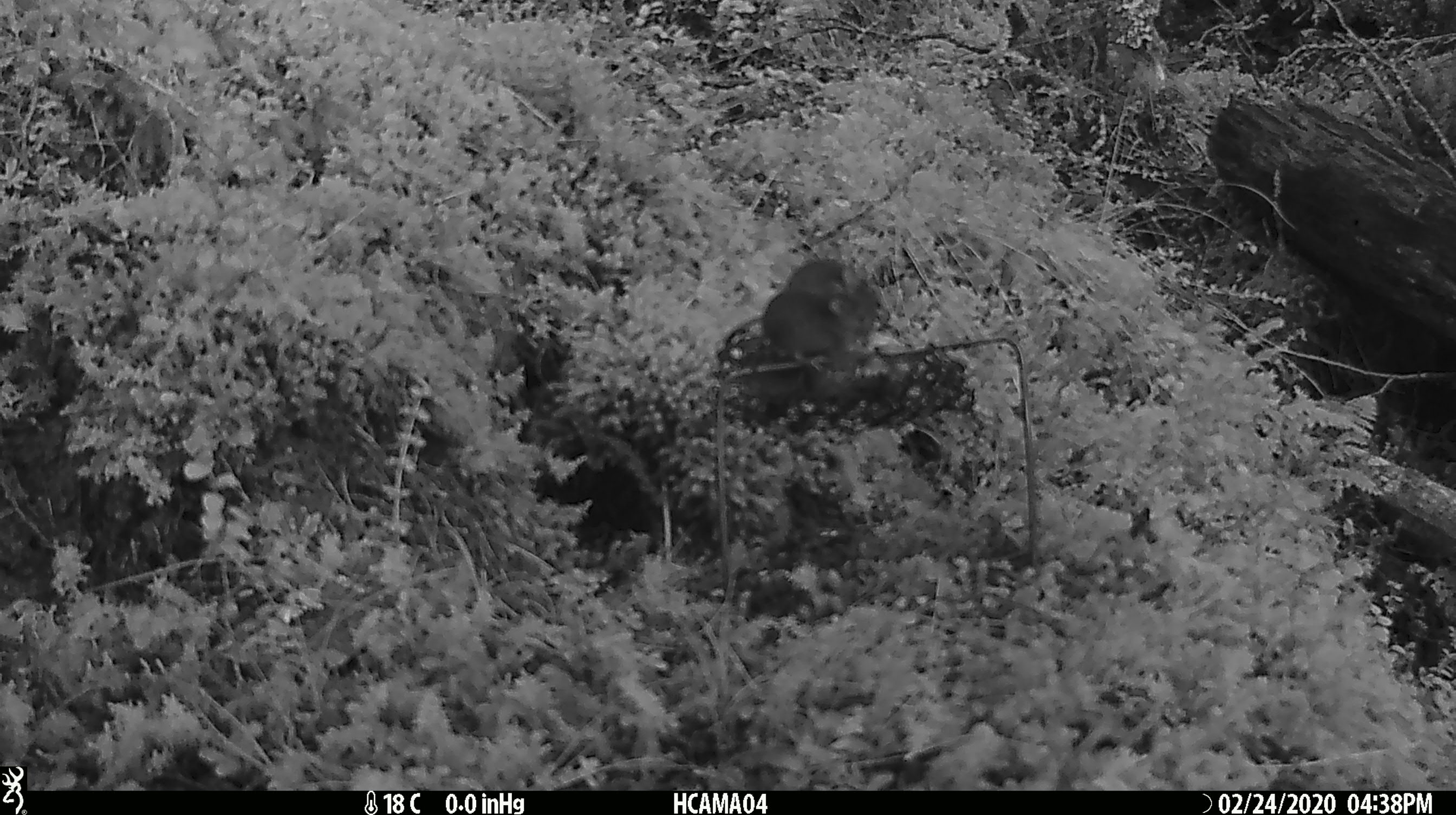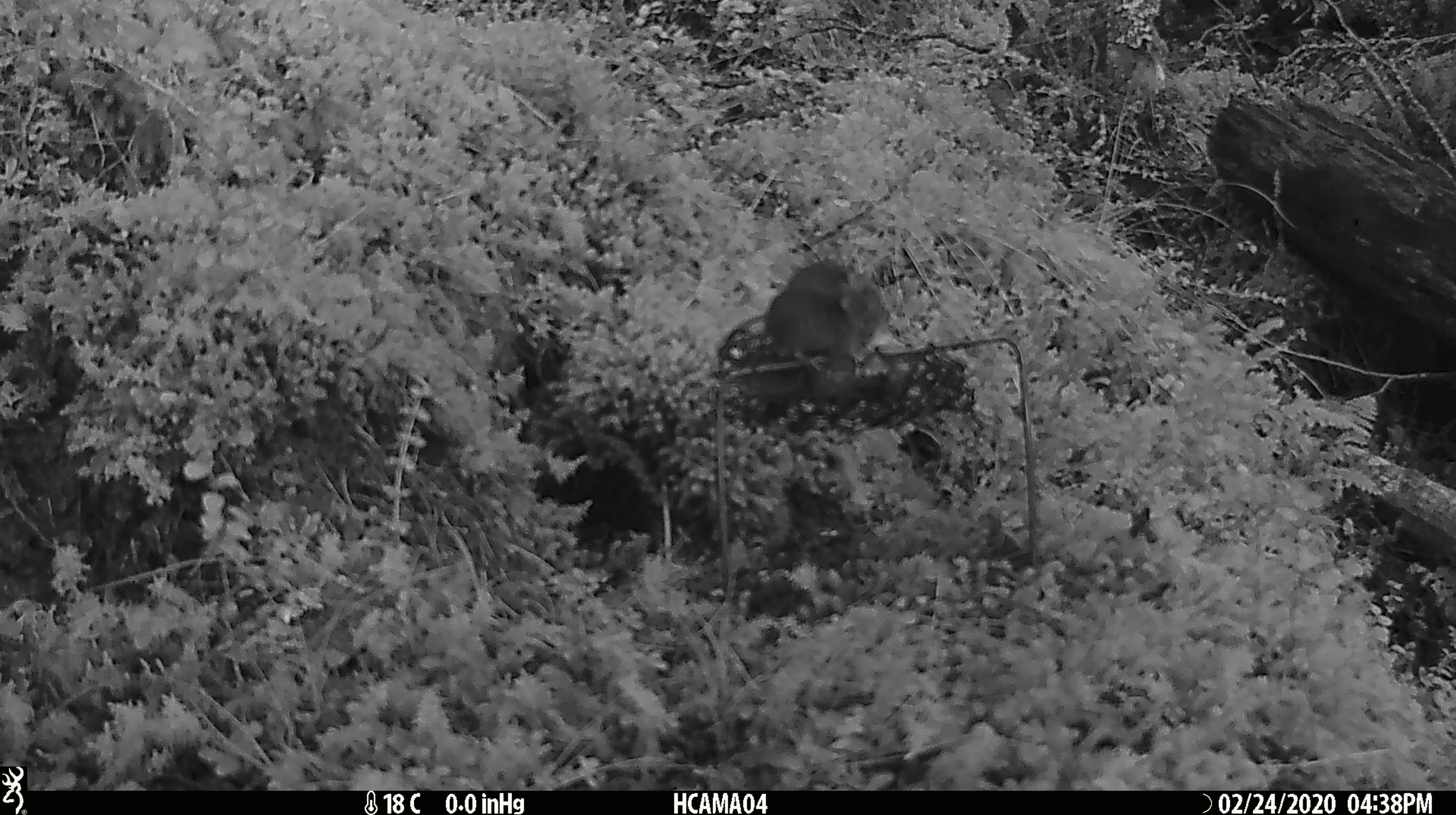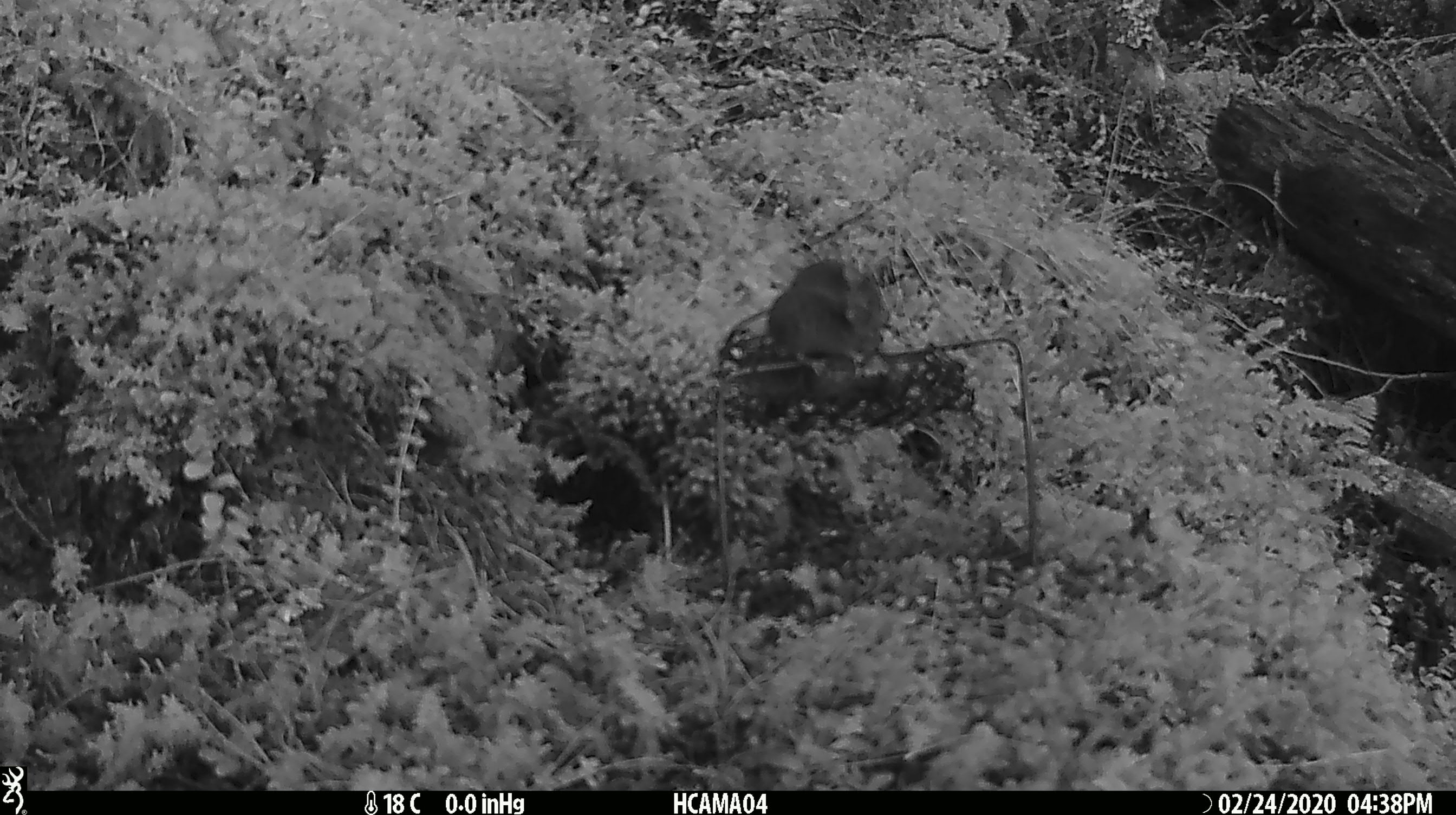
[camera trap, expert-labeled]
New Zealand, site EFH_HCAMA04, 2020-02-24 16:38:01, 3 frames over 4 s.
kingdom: Animalia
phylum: Chordata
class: Mammalia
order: Rodentia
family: Muridae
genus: Mus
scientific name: Mus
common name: mouse